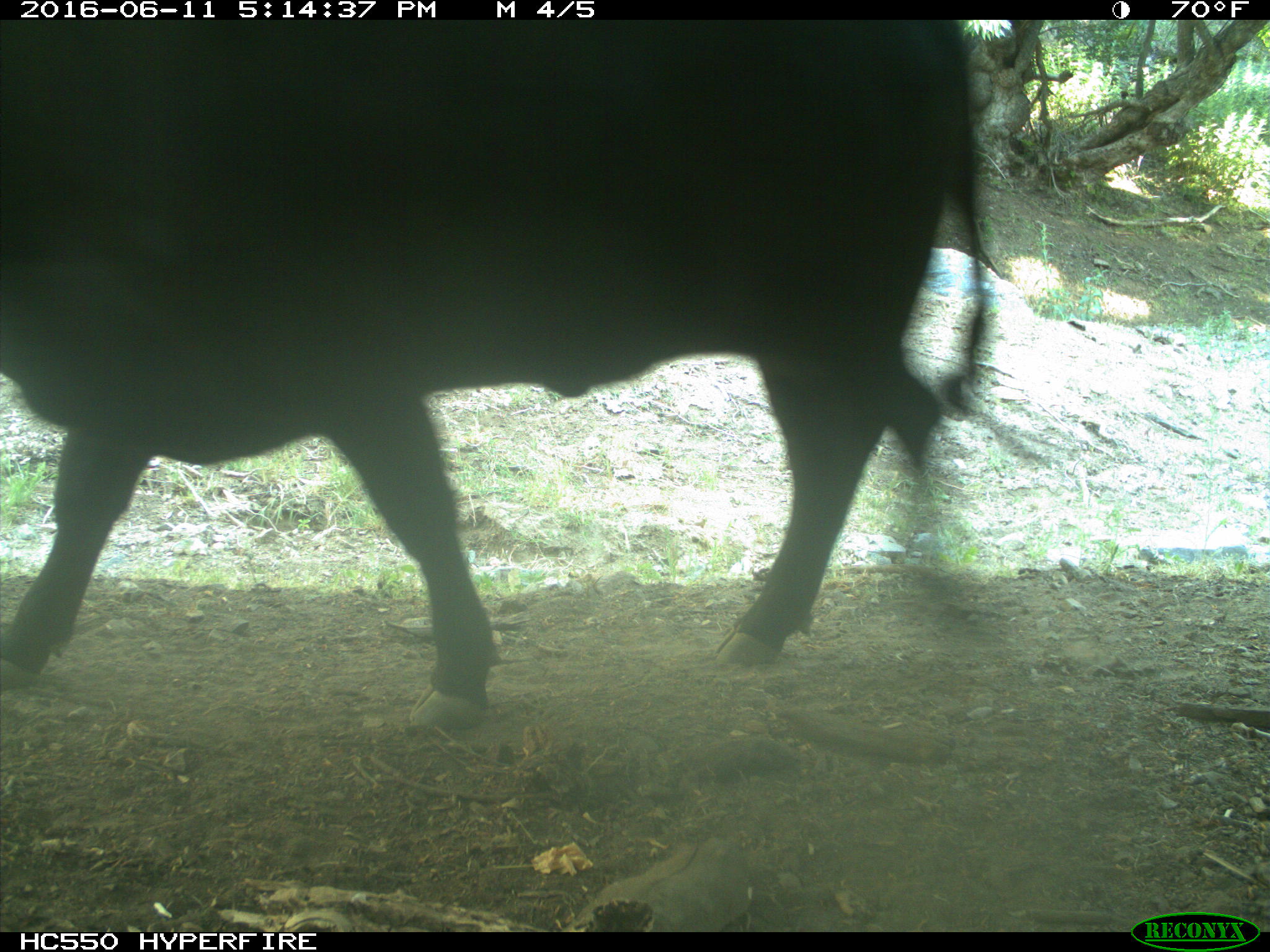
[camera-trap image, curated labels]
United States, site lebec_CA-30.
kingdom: Animalia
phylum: Chordata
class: Mammalia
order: Artiodactyla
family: Bovidae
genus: Bos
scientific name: Bos taurus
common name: domestic cow